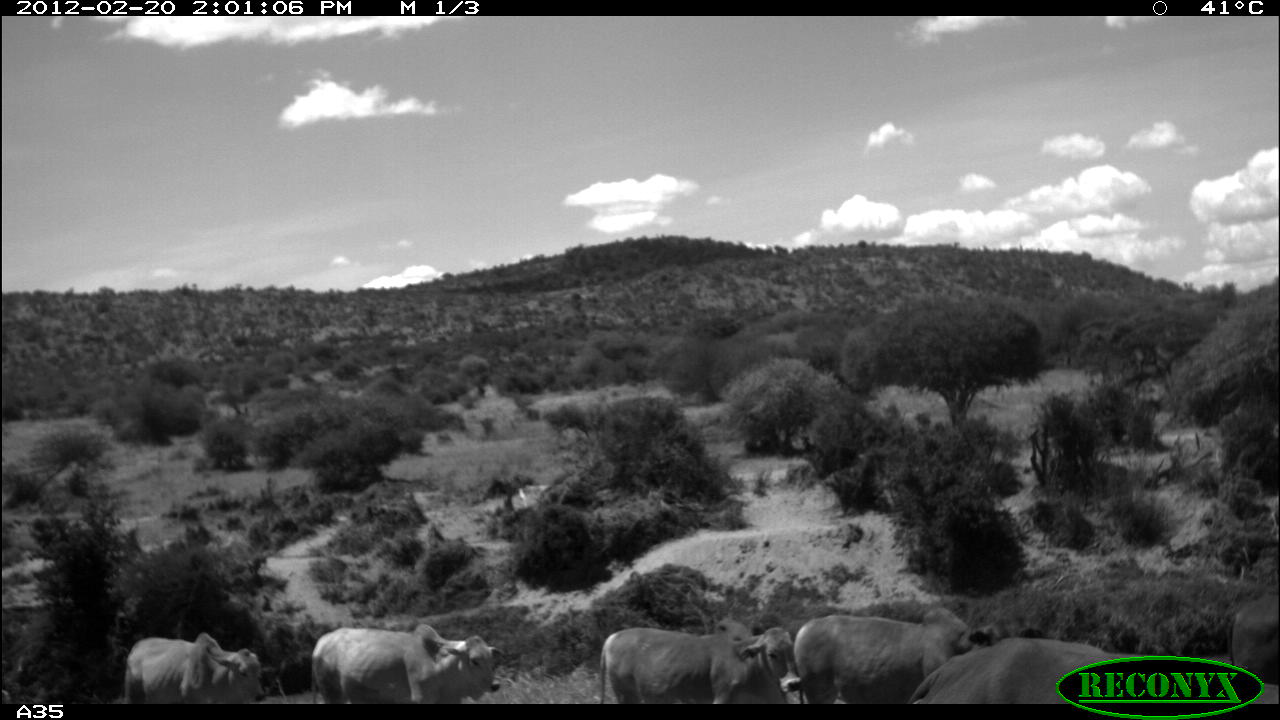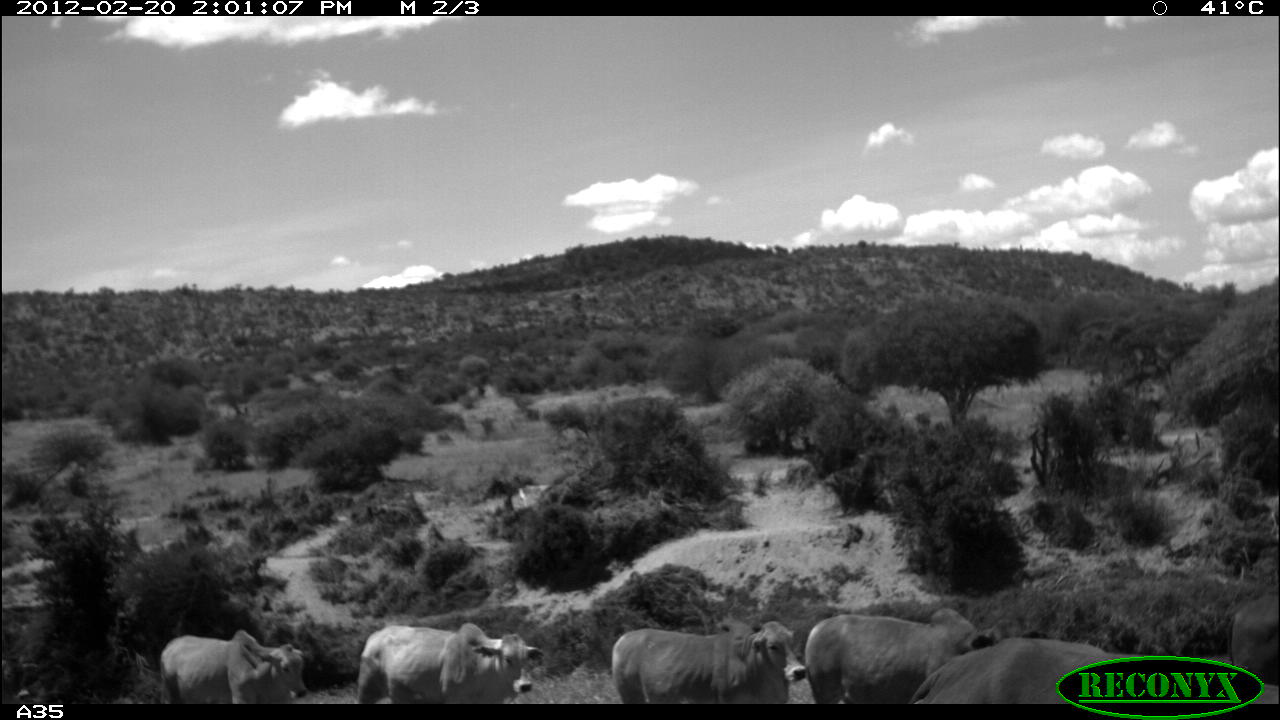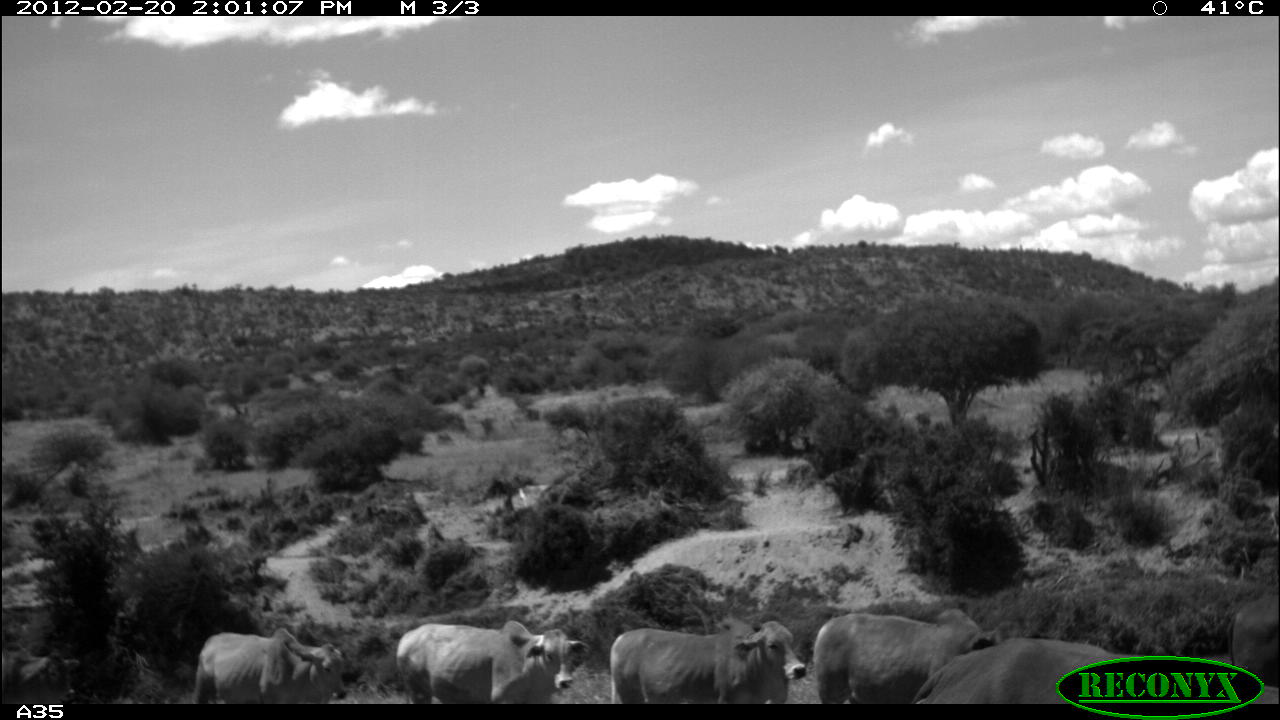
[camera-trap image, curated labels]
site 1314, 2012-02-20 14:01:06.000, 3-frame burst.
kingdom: Animalia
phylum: Chordata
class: Mammalia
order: Artiodactyla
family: Bovidae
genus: Bos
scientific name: Bos taurus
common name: domestic cattle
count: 6